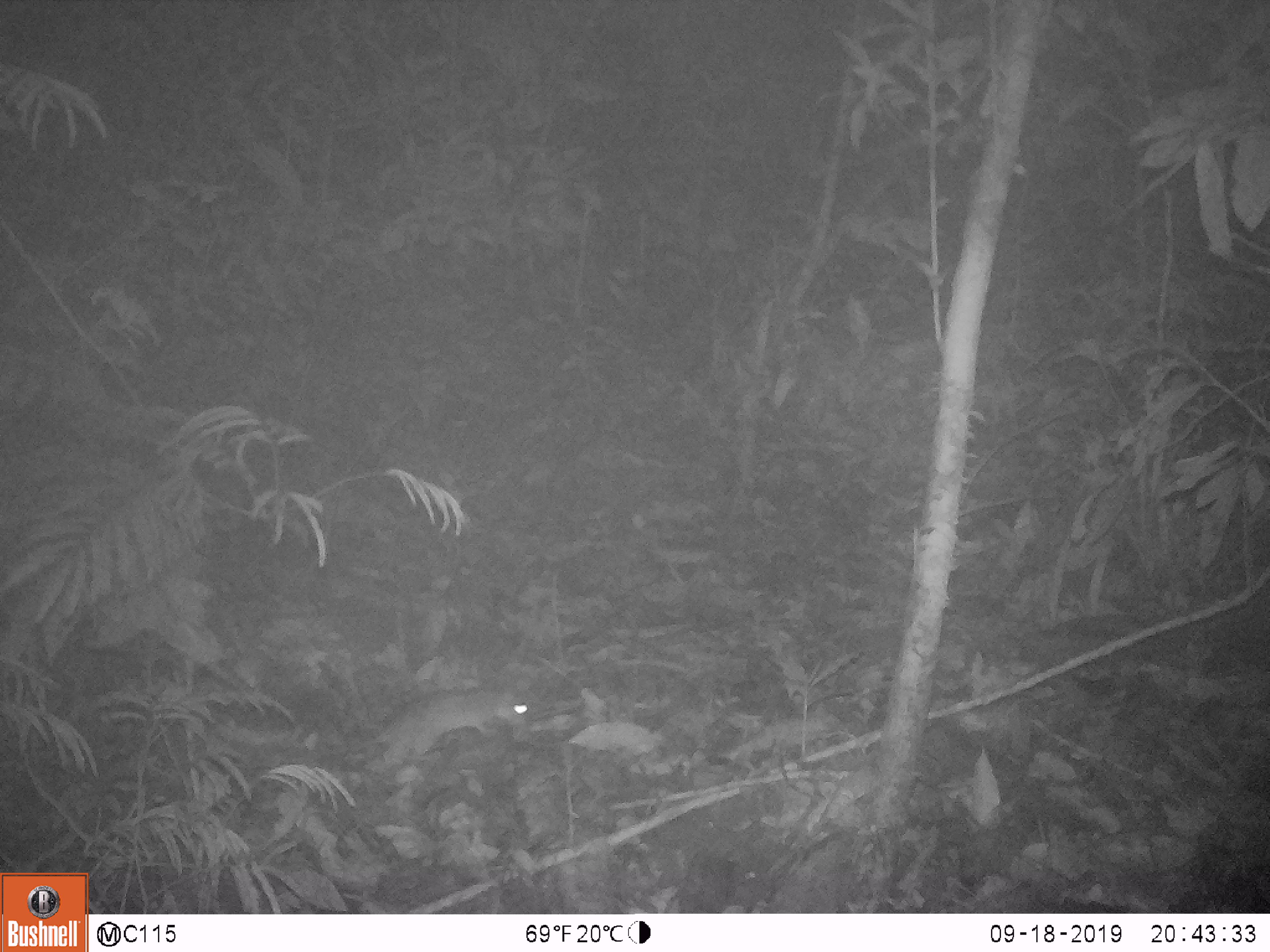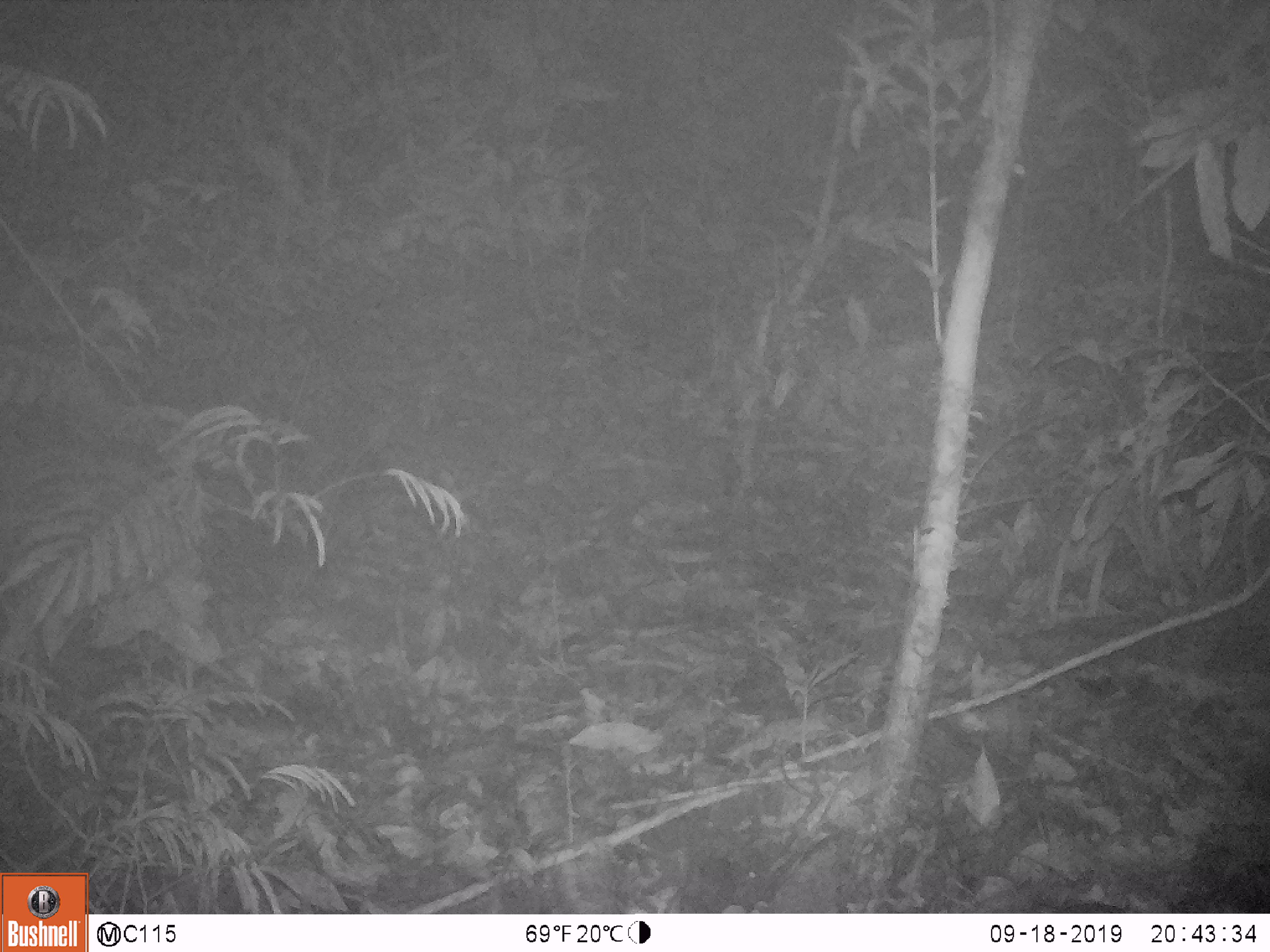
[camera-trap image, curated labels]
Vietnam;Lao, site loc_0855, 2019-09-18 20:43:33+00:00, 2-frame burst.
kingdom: Animalia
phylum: Chordata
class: Mammalia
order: Rodentia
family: Muridae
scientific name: Muridae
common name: old-world mice and rats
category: unidentified murid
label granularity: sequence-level